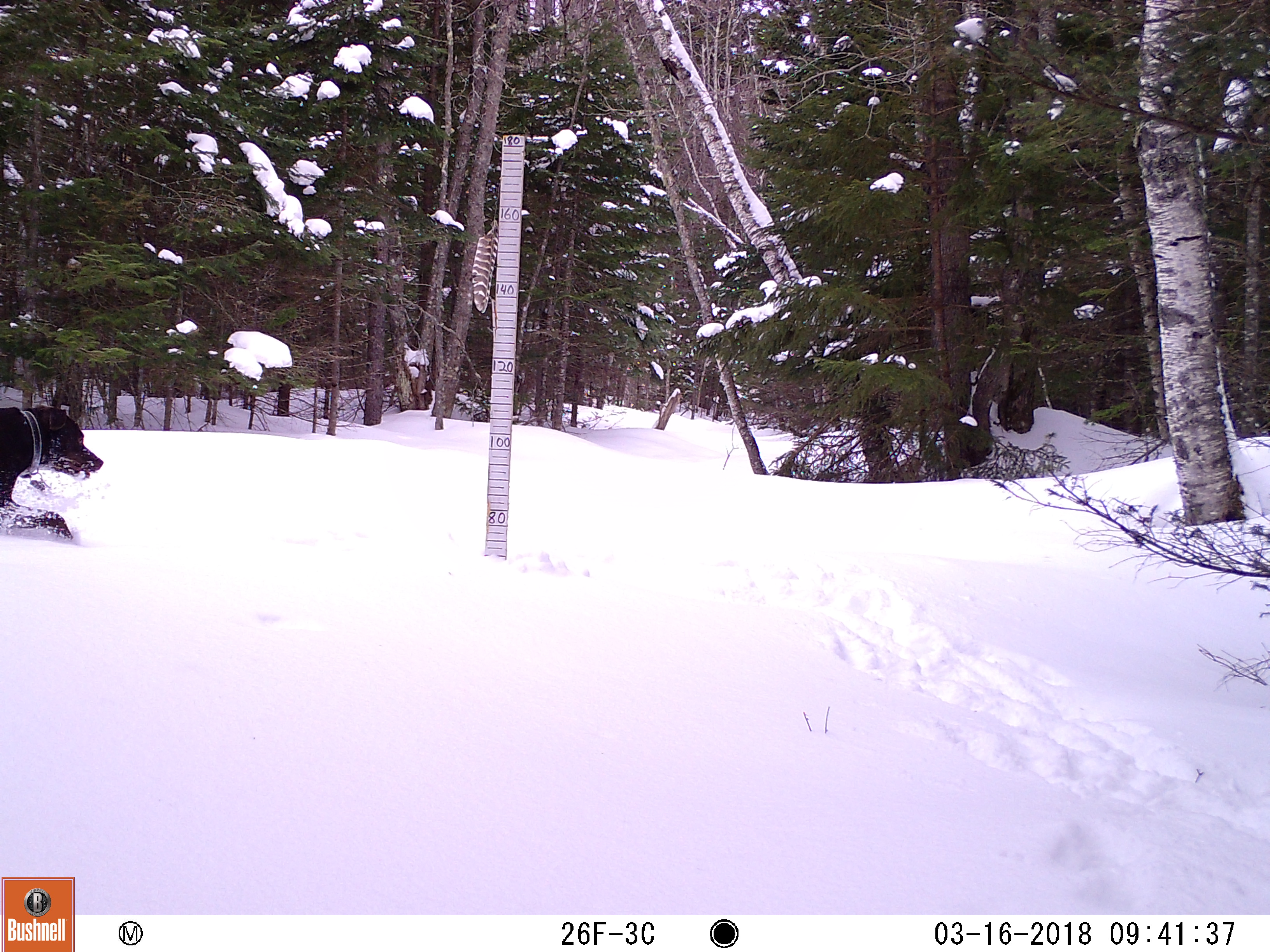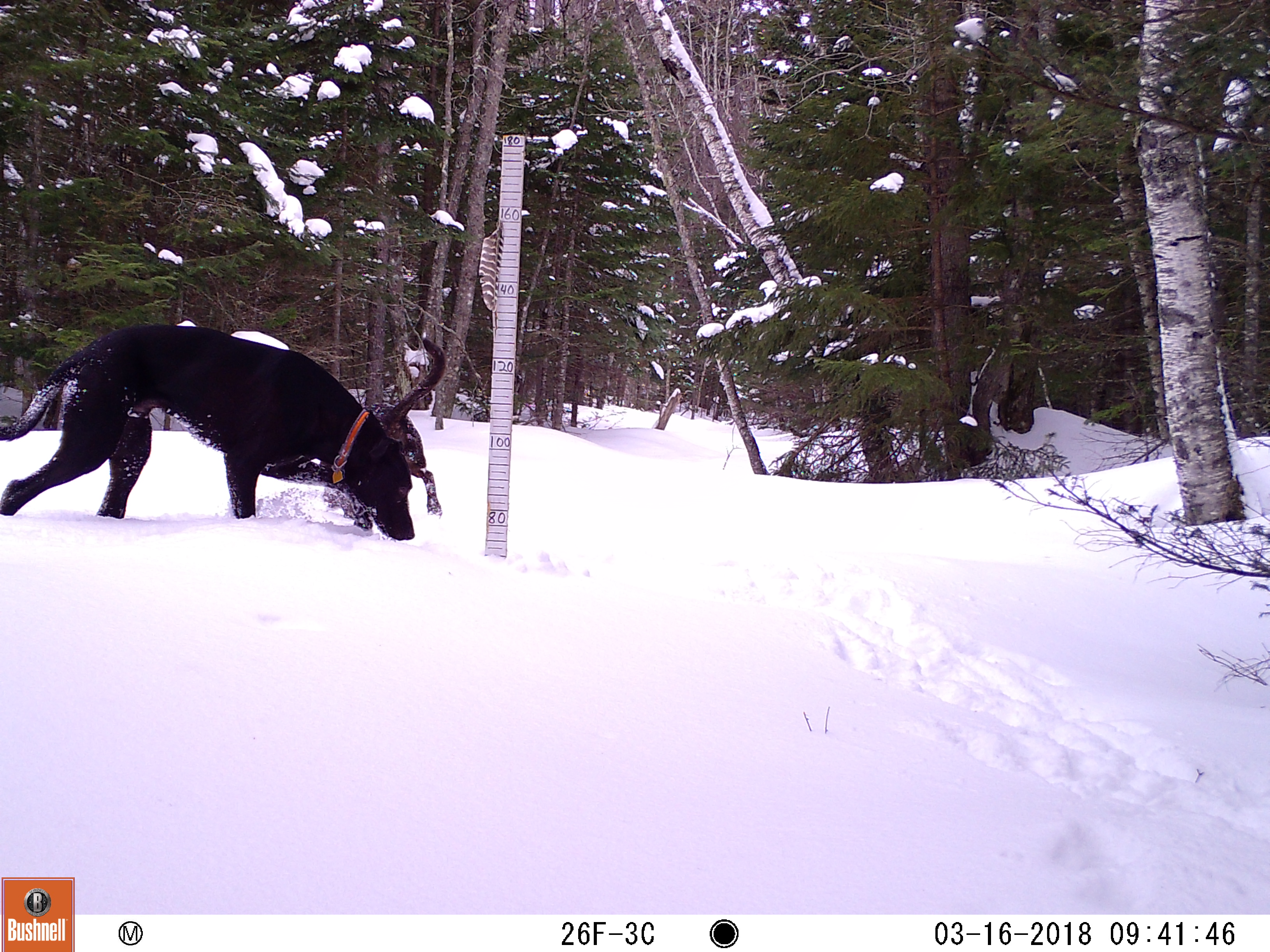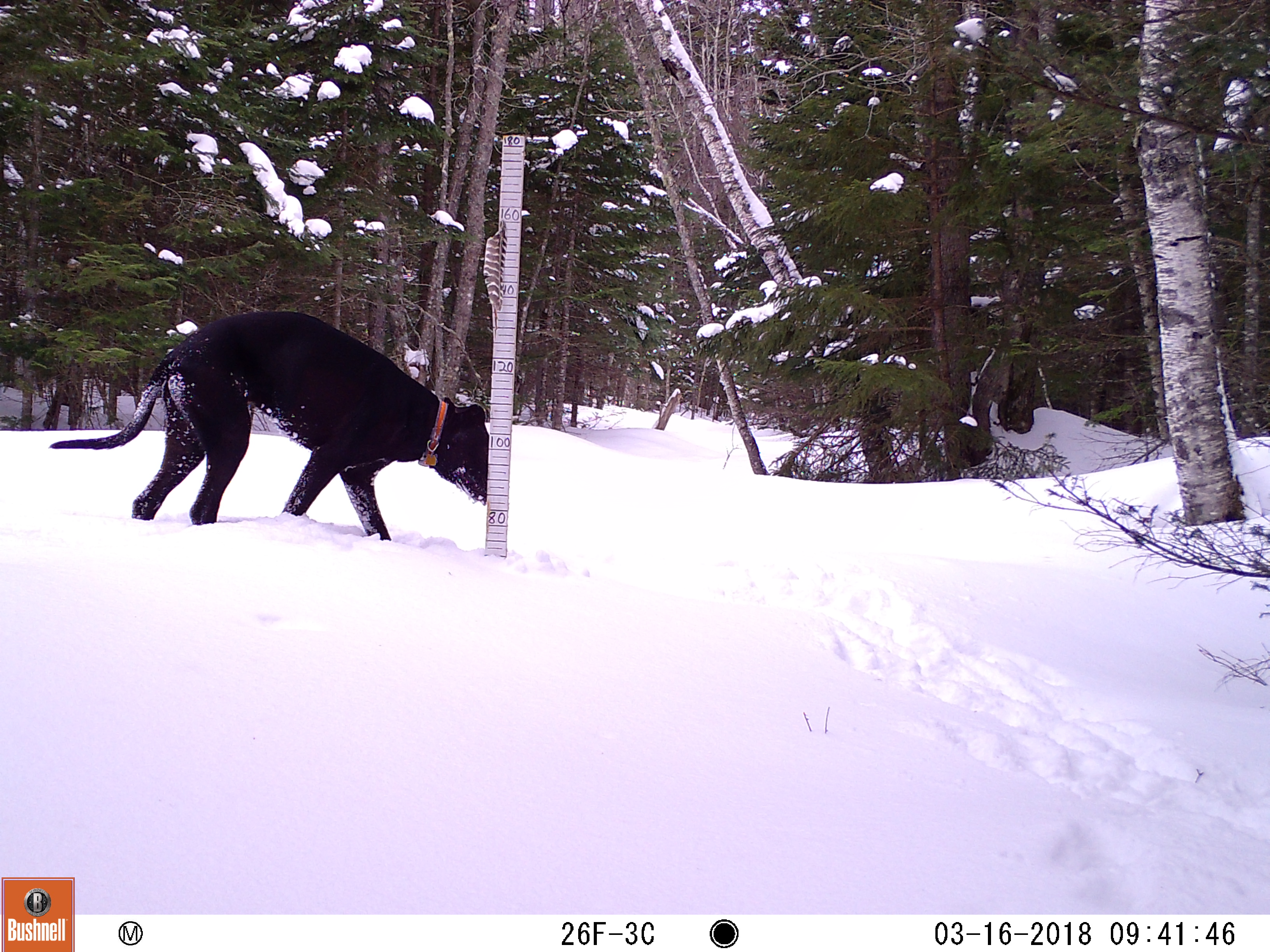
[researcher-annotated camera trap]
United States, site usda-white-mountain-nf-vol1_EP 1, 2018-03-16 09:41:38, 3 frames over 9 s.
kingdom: Animalia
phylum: Chordata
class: Mammalia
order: Carnivora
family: Canidae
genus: Canis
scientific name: Canis familiaris familiaris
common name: domestic dog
Domestic dog (Canis familiaris familiaris).